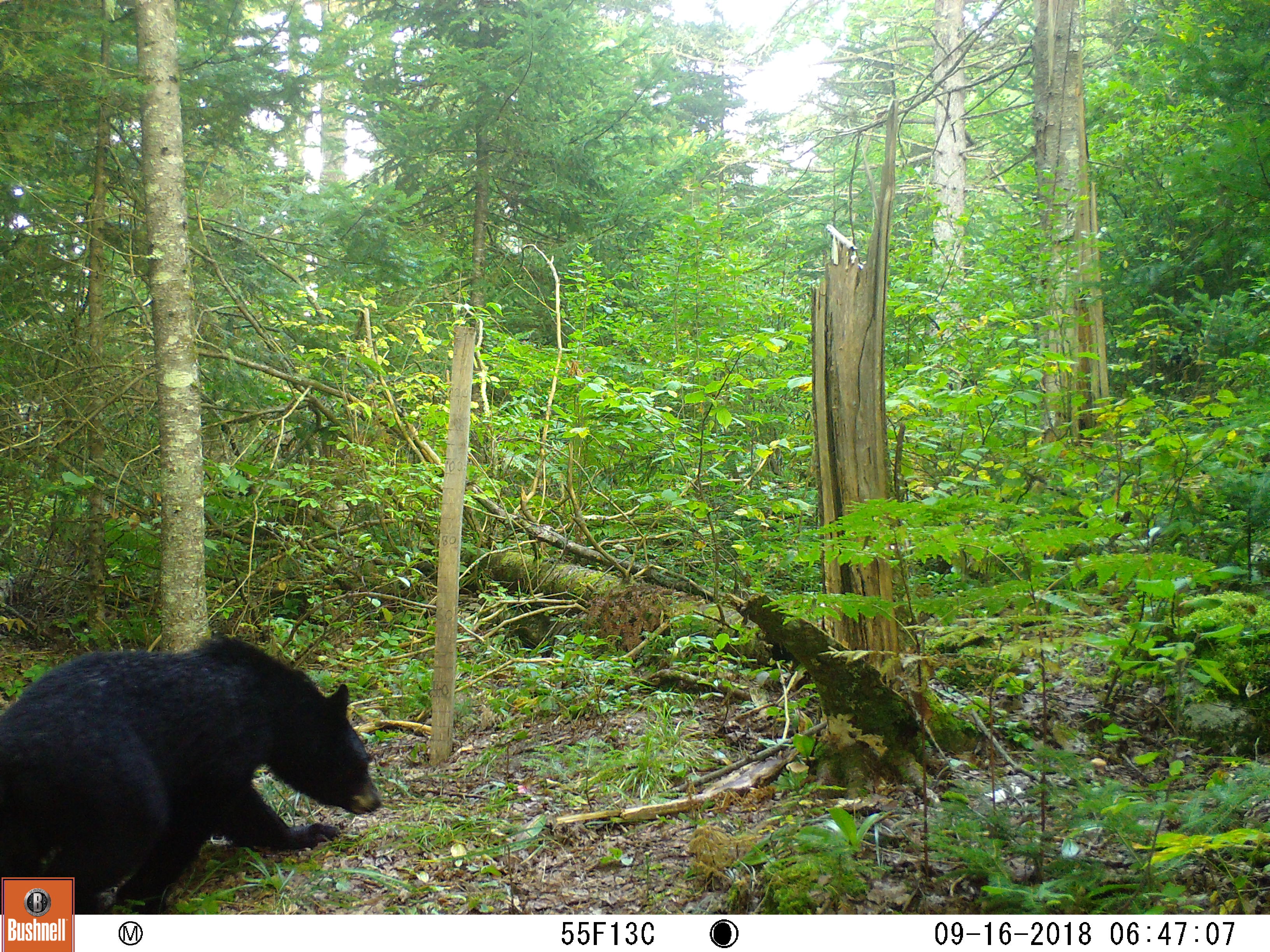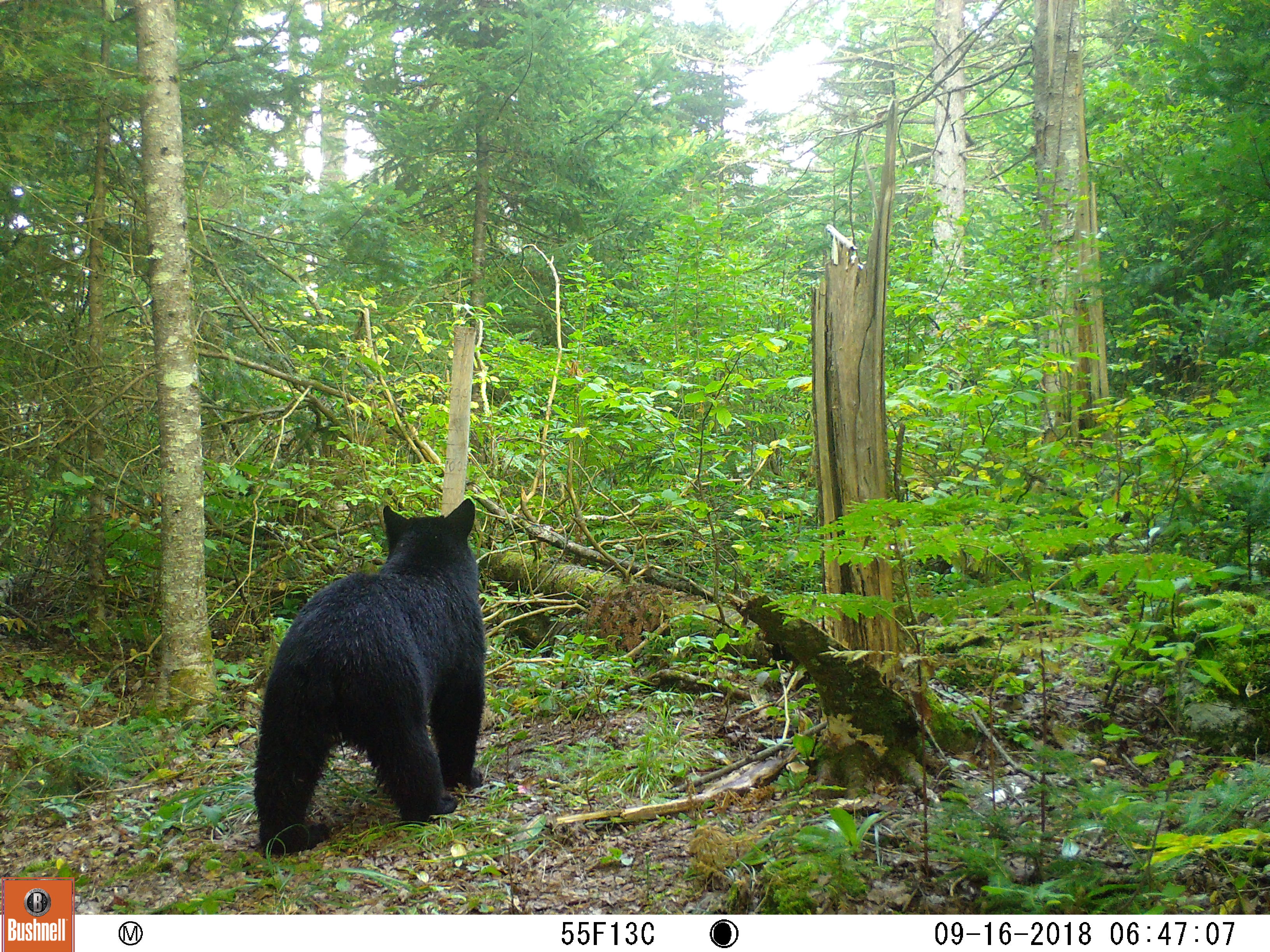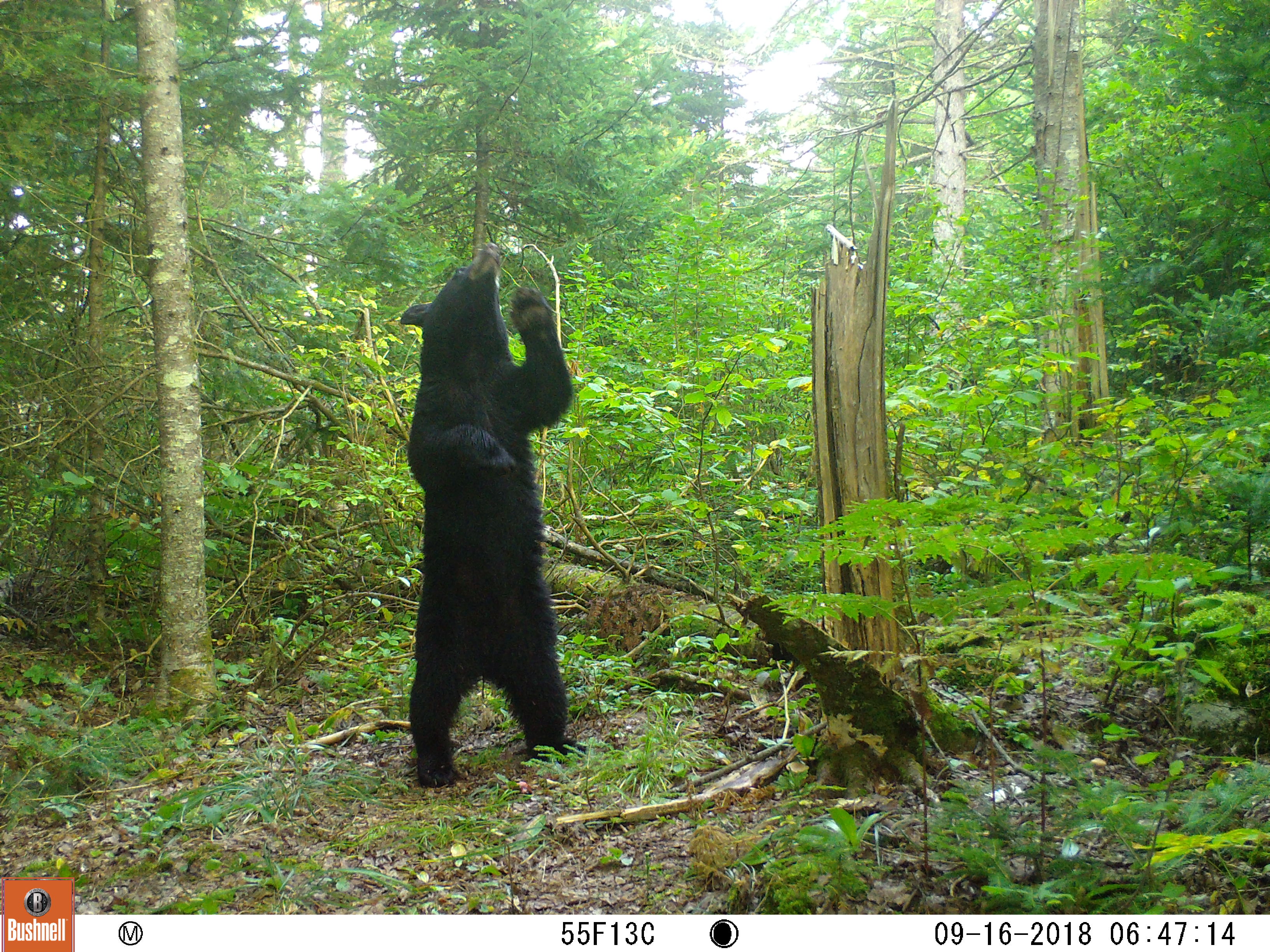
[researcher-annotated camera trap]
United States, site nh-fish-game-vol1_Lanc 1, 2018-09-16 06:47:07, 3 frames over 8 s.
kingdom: Animalia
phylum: Chordata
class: Mammalia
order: Carnivora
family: Ursidae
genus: Ursus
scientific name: Ursus americanus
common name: black bear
Black bear (Ursus americanus).